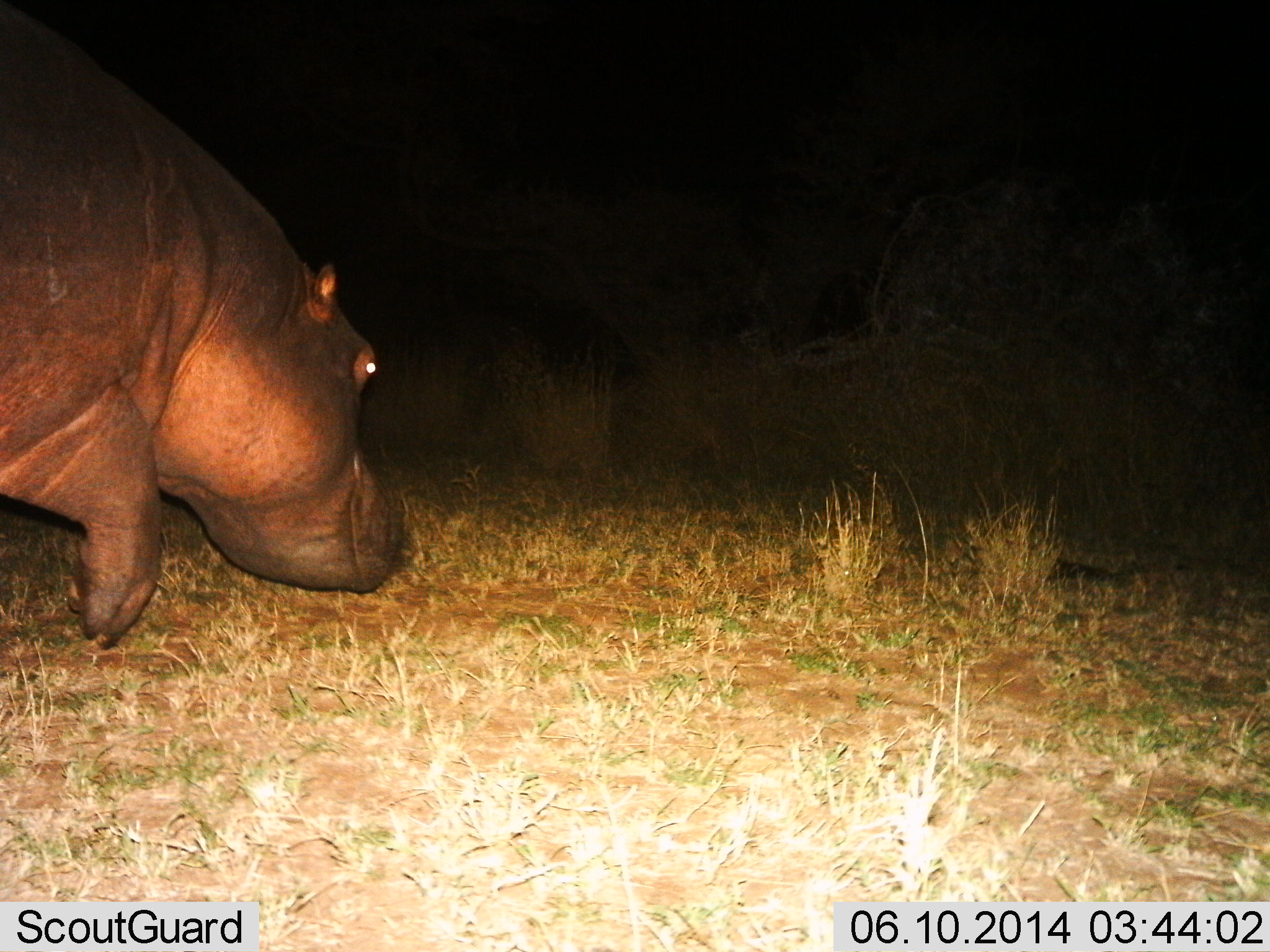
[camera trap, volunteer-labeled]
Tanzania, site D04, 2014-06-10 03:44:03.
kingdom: Animalia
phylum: Chordata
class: Mammalia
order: Artiodactyla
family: Hippopotamidae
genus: Hippopotamus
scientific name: Hippopotamus amphibius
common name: hippopotamus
Hippopotamus (Hippopotamus amphibius), count 1. Behavior (volunteer vote fractions): standing 10%, resting 0%, moving 60%, interacting 0%. Young present (vote fraction): 0%. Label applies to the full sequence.